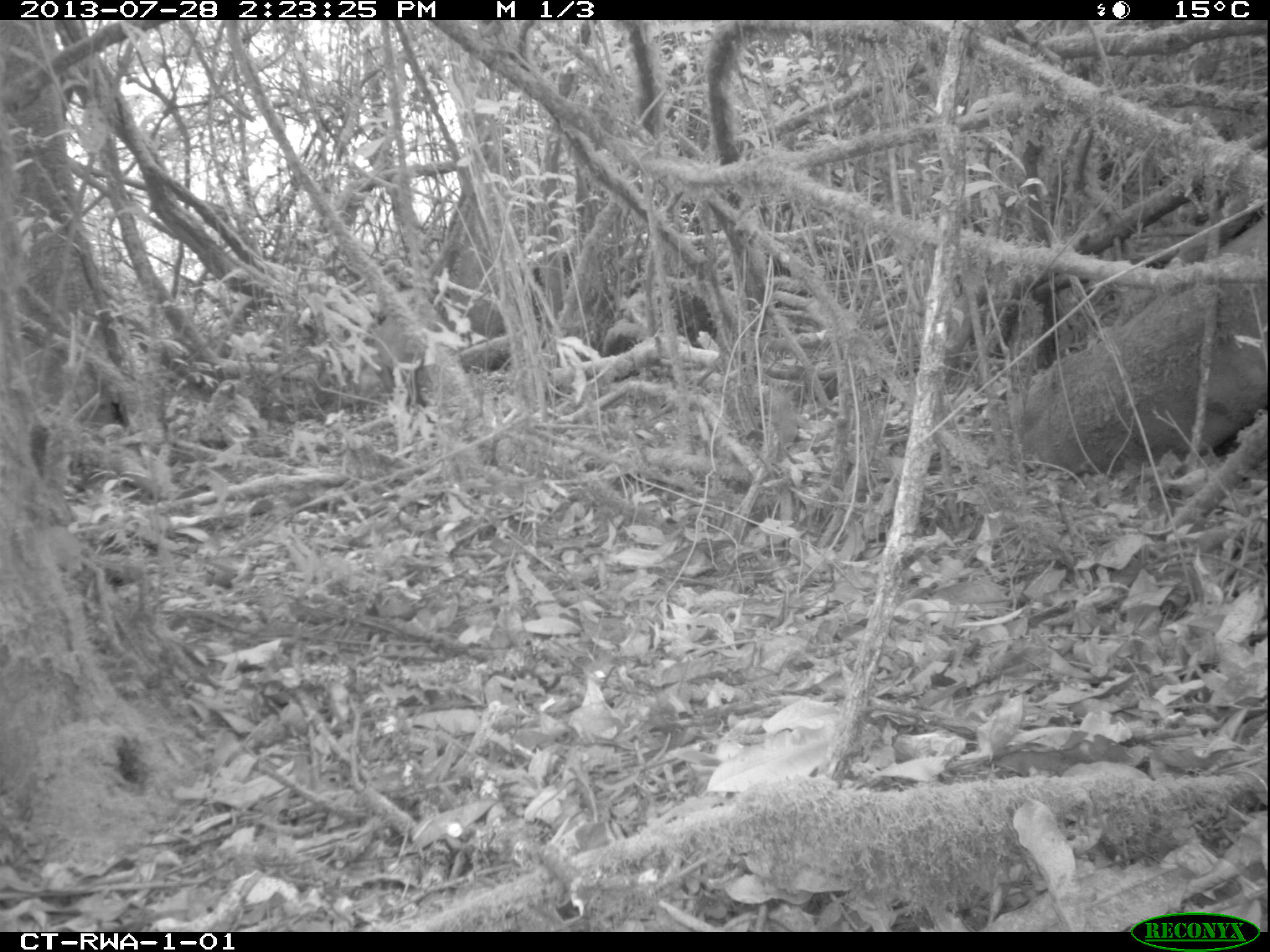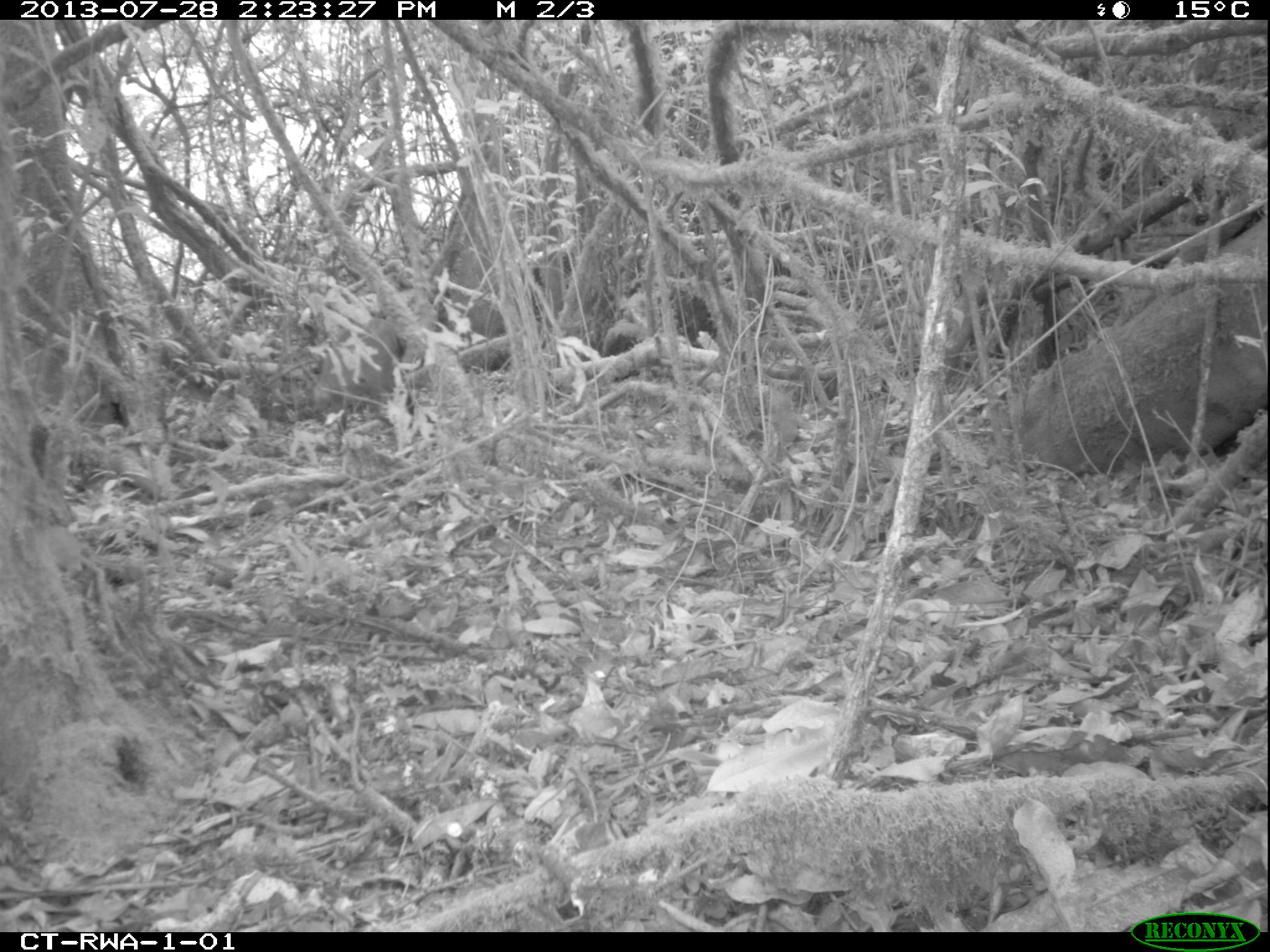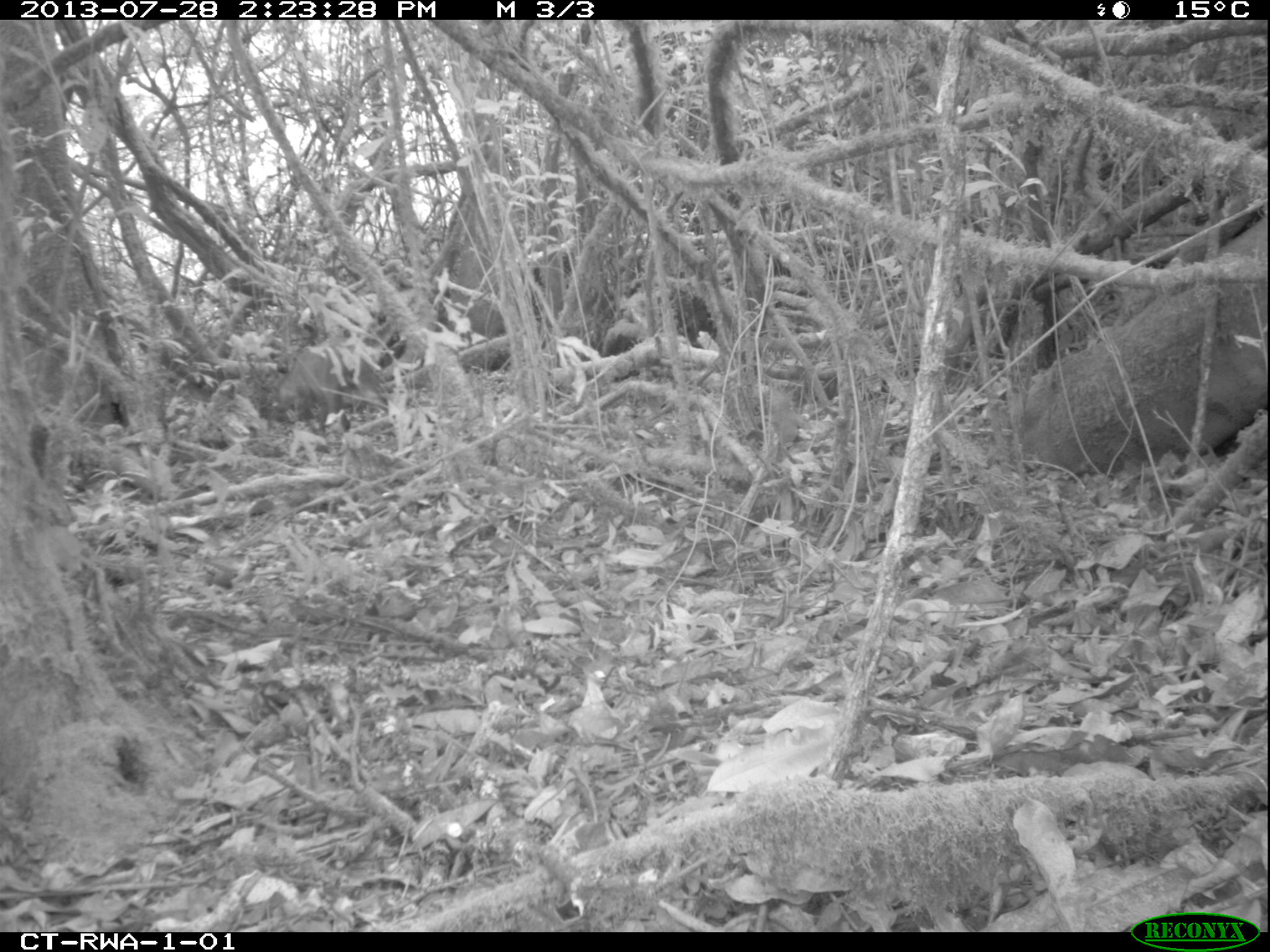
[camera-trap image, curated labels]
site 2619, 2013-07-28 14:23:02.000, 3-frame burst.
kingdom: Animalia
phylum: Chordata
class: Mammalia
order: Rodentia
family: Nesomyidae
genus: Cricetomys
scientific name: Cricetomys gambianus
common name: african giant pouched rat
Cricetomys gambianus (african giant pouched rat), count 1.